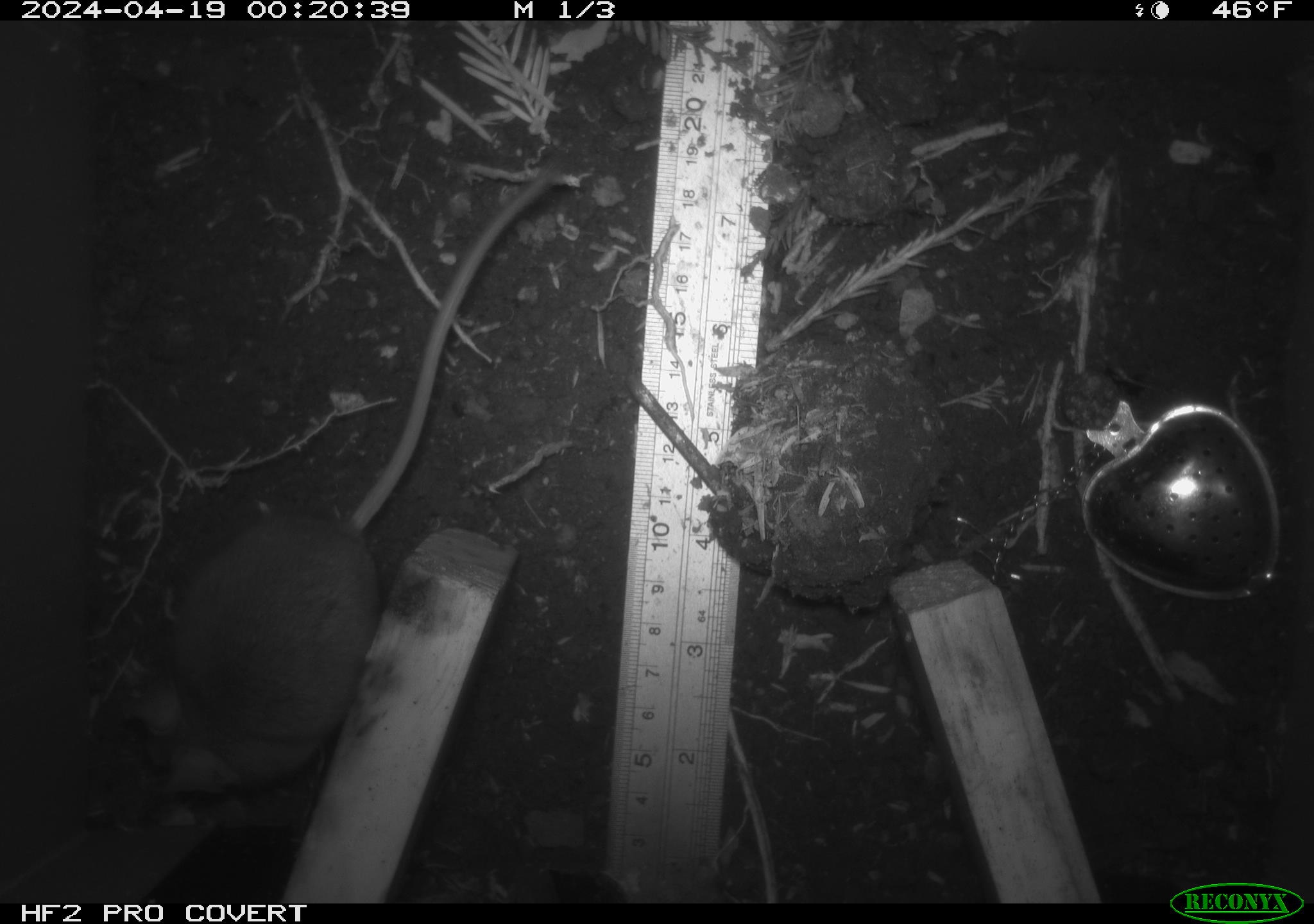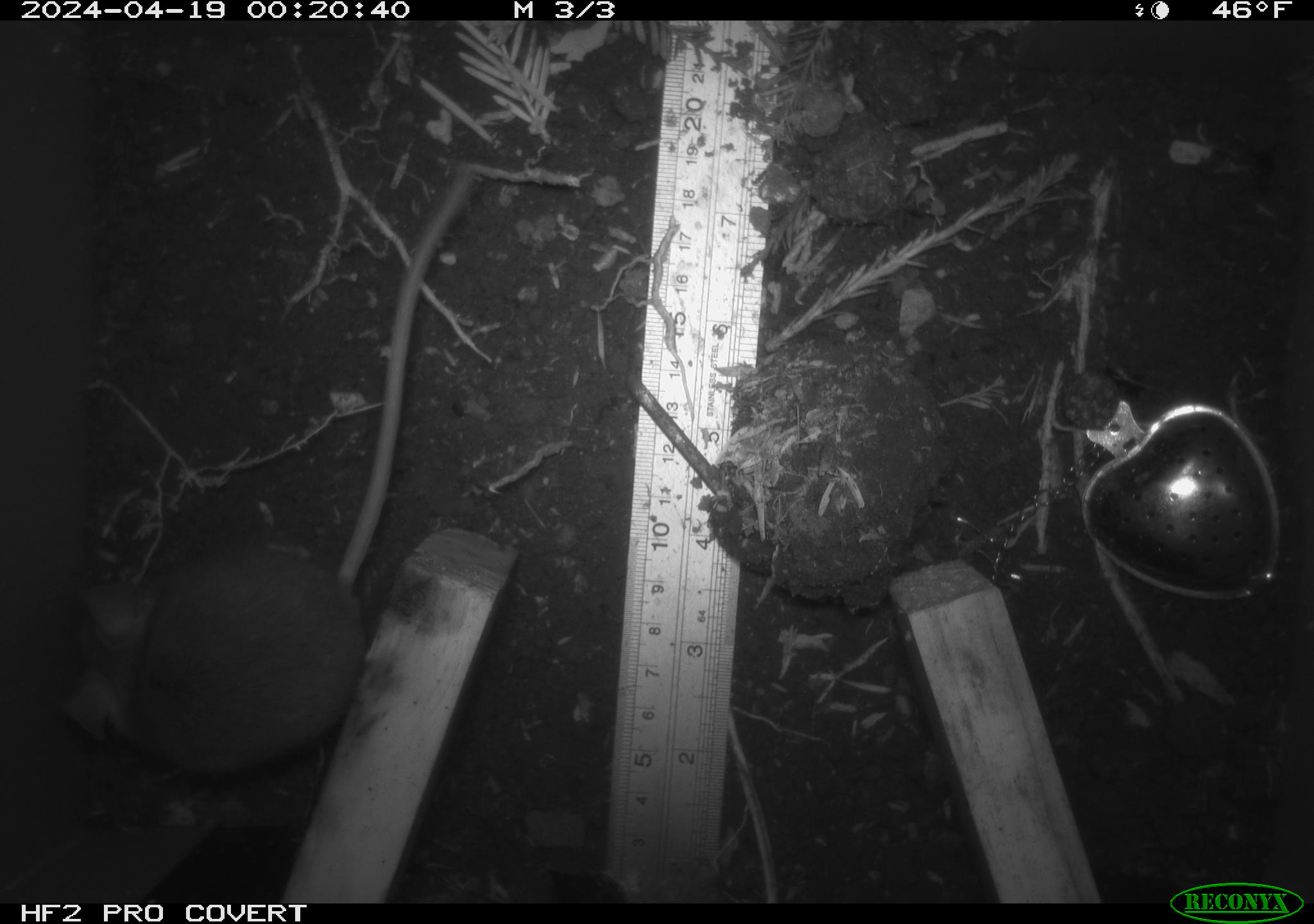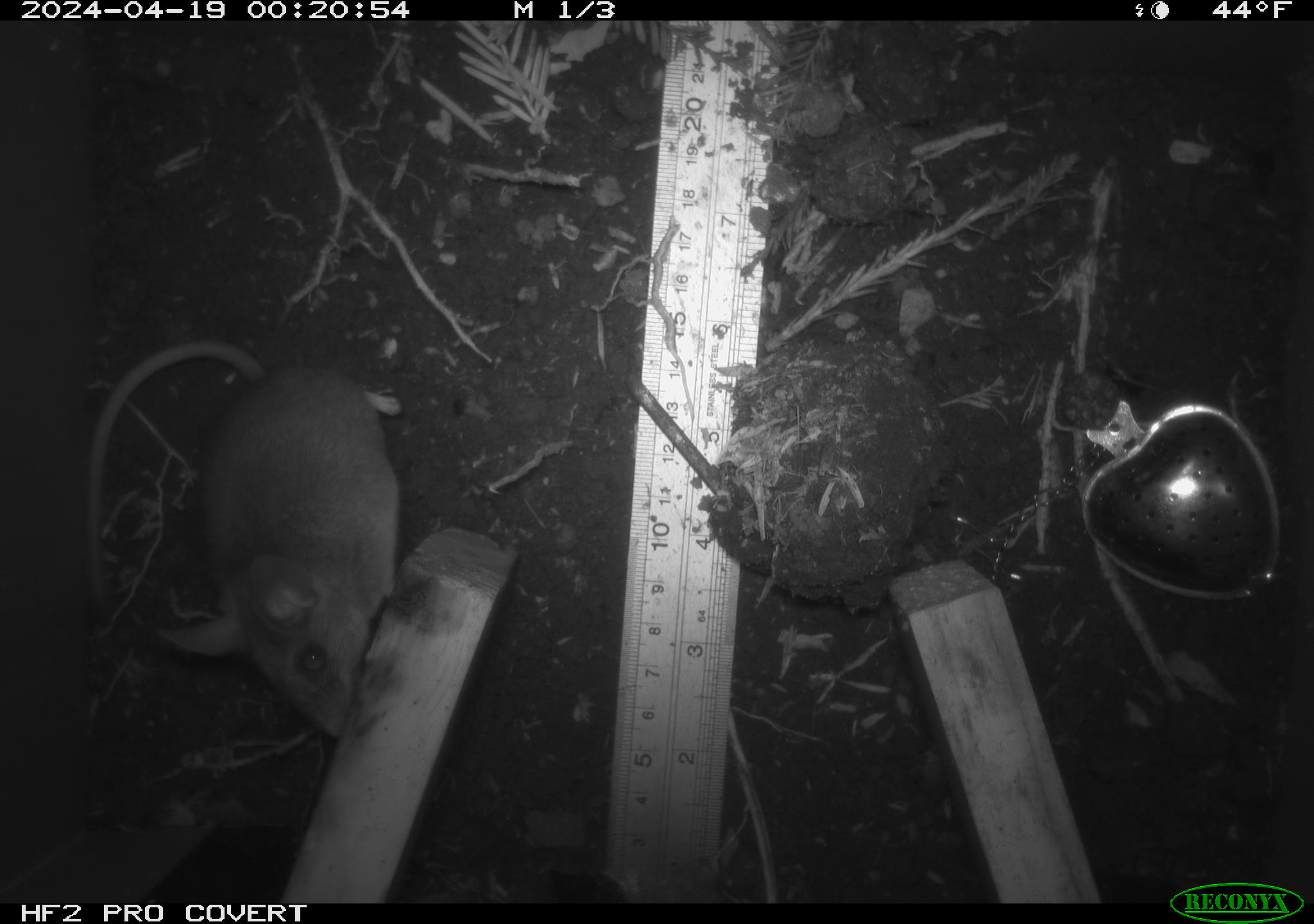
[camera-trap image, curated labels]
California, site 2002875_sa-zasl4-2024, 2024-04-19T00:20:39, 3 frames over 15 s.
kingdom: Animalia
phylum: Chordata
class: Mammalia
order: Rodentia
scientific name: Rodentia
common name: mouse species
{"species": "mouse species (Rodentia)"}